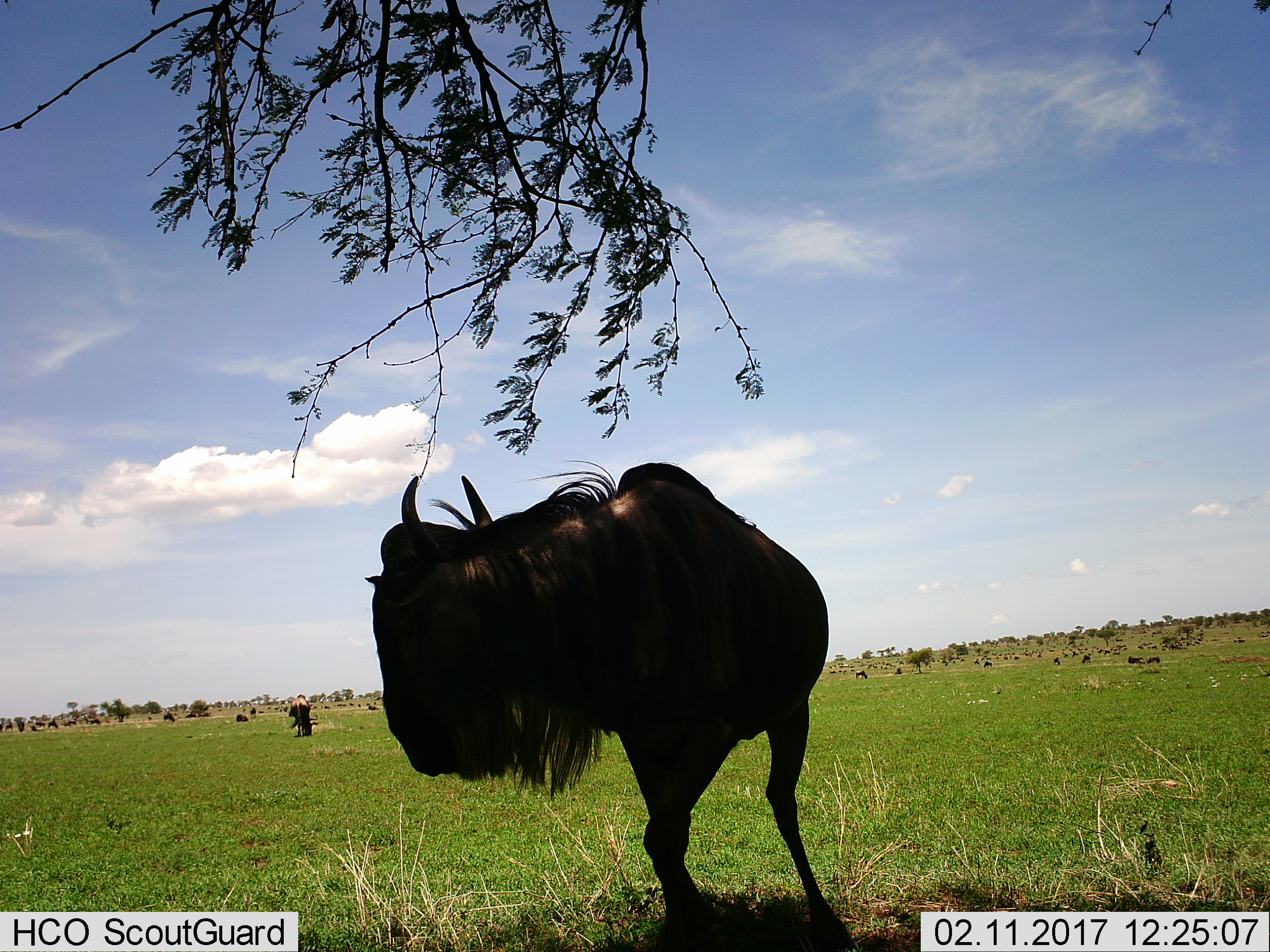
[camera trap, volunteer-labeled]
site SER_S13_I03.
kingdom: Animalia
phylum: Chordata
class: Mammalia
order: Artiodactyla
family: Bovidae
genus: Connochaetes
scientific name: Connochaetes taurinus taurinus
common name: blue wildebeest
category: wildebeestblue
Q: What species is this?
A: Wildebeestblue (blue wildebeest) (Connochaetes taurinus taurinus).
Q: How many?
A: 11-50.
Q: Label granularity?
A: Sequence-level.